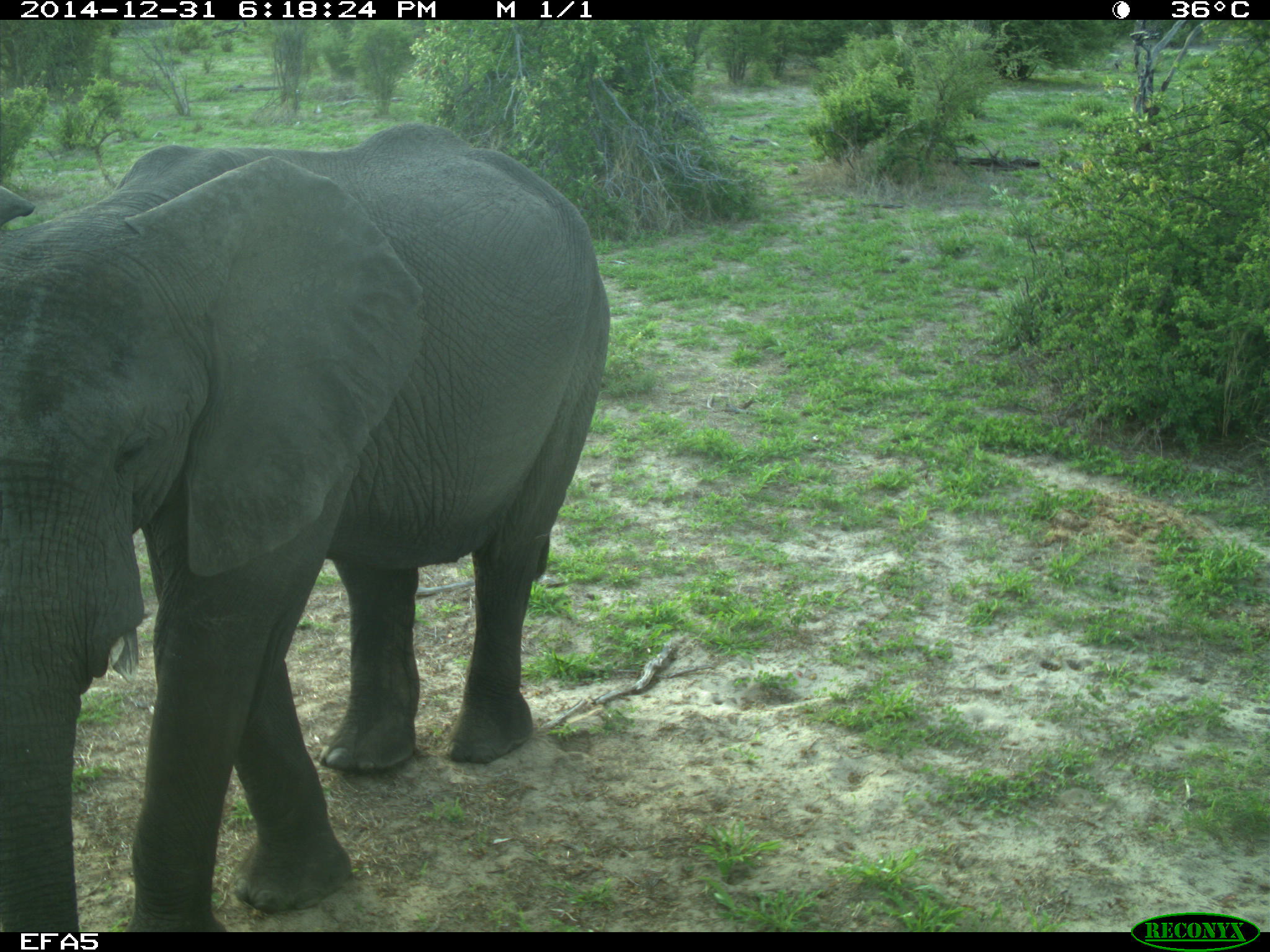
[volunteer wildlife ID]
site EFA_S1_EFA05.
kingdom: Animalia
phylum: Chordata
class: Mammalia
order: Proboscidea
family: Elephantidae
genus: Loxodonta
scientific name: Loxodonta africana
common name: african bush elephant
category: elephant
Elephant (african bush elephant) (Loxodonta africana), count 1. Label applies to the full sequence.